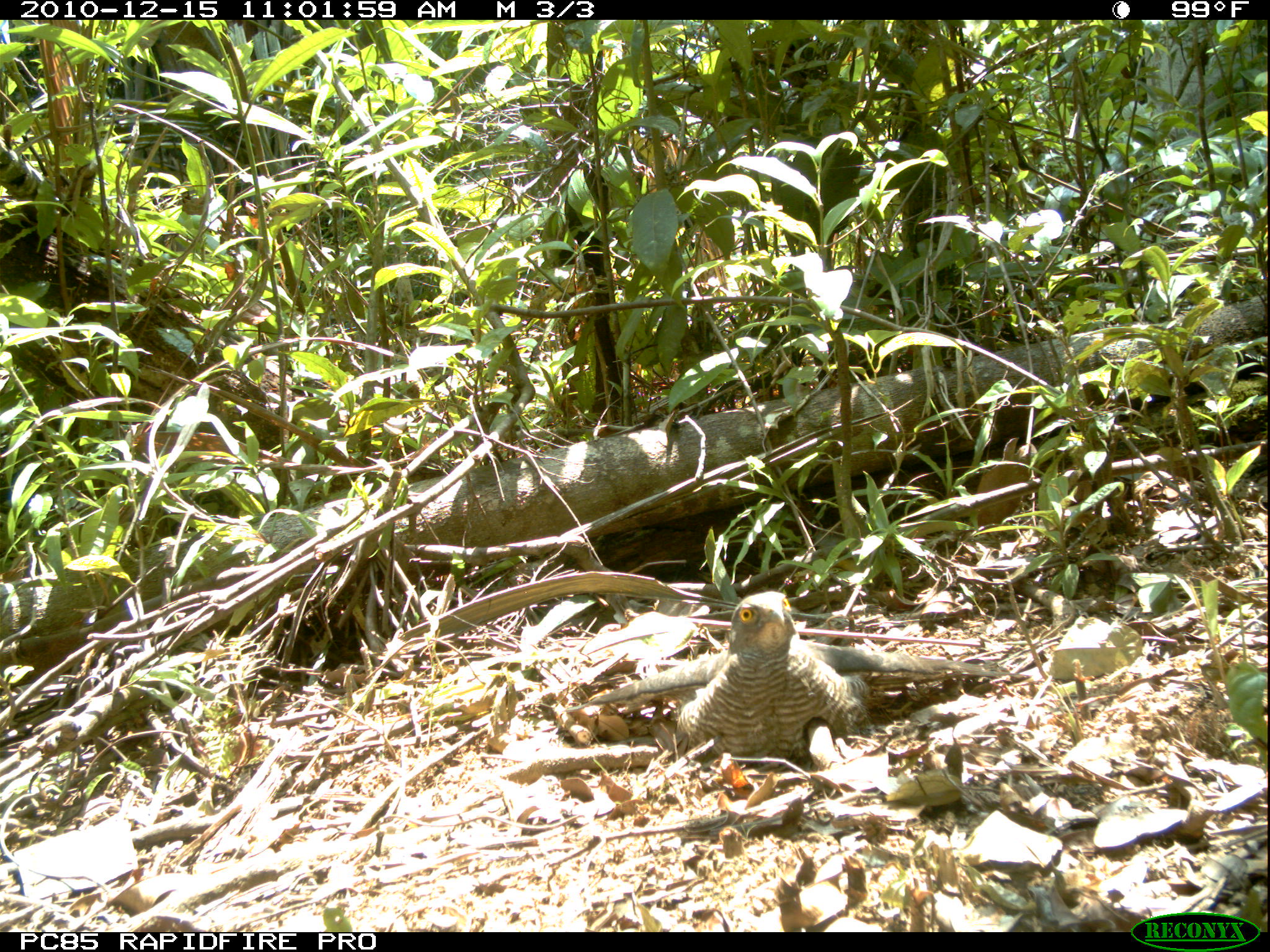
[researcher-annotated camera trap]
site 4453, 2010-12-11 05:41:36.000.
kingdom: Animalia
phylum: Chordata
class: Aves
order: Gruiformes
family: Sarothruridae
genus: Mentocrex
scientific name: Mentocrex kioloides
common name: madagascar wood rail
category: canirallus kioloides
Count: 1.